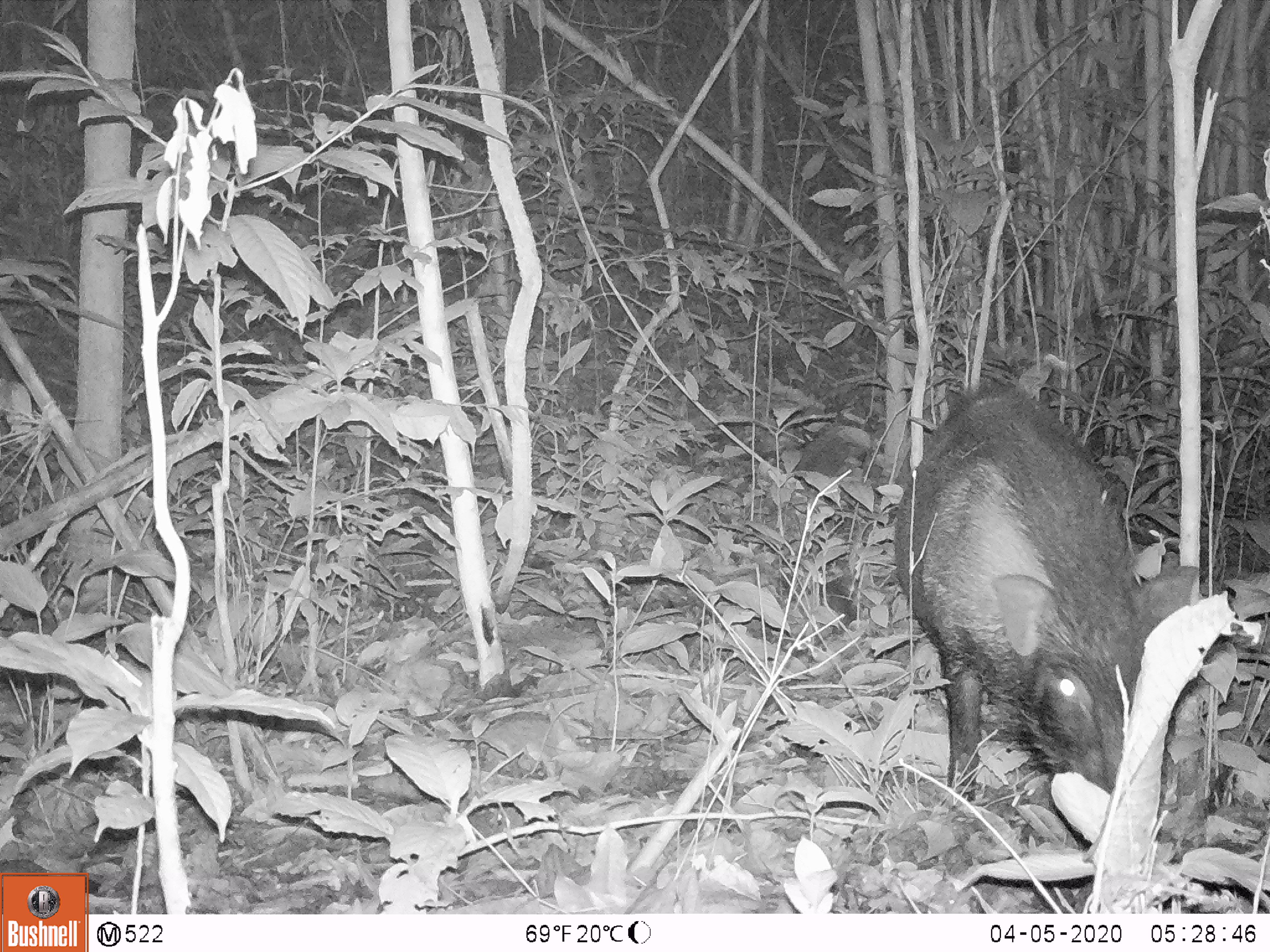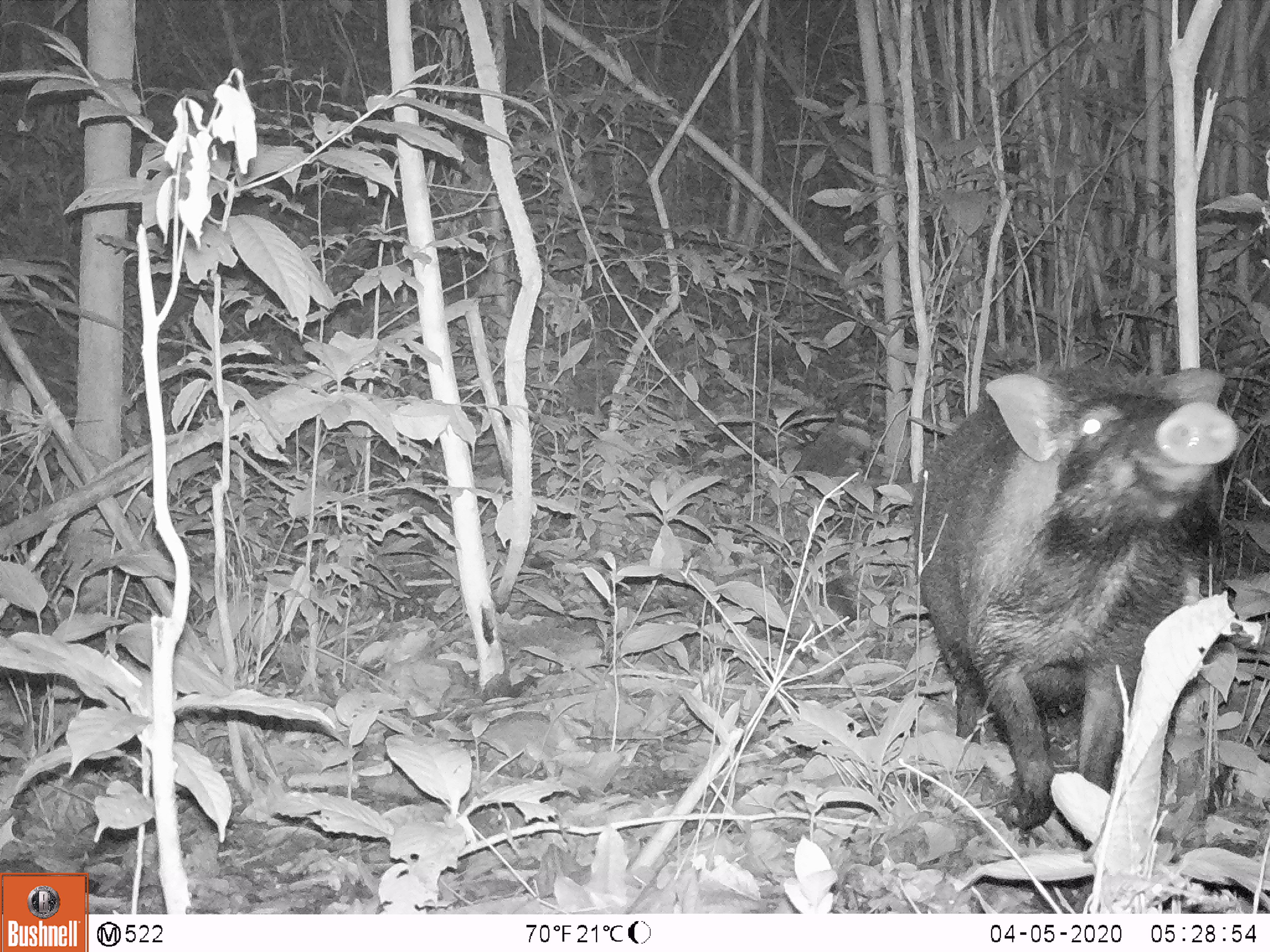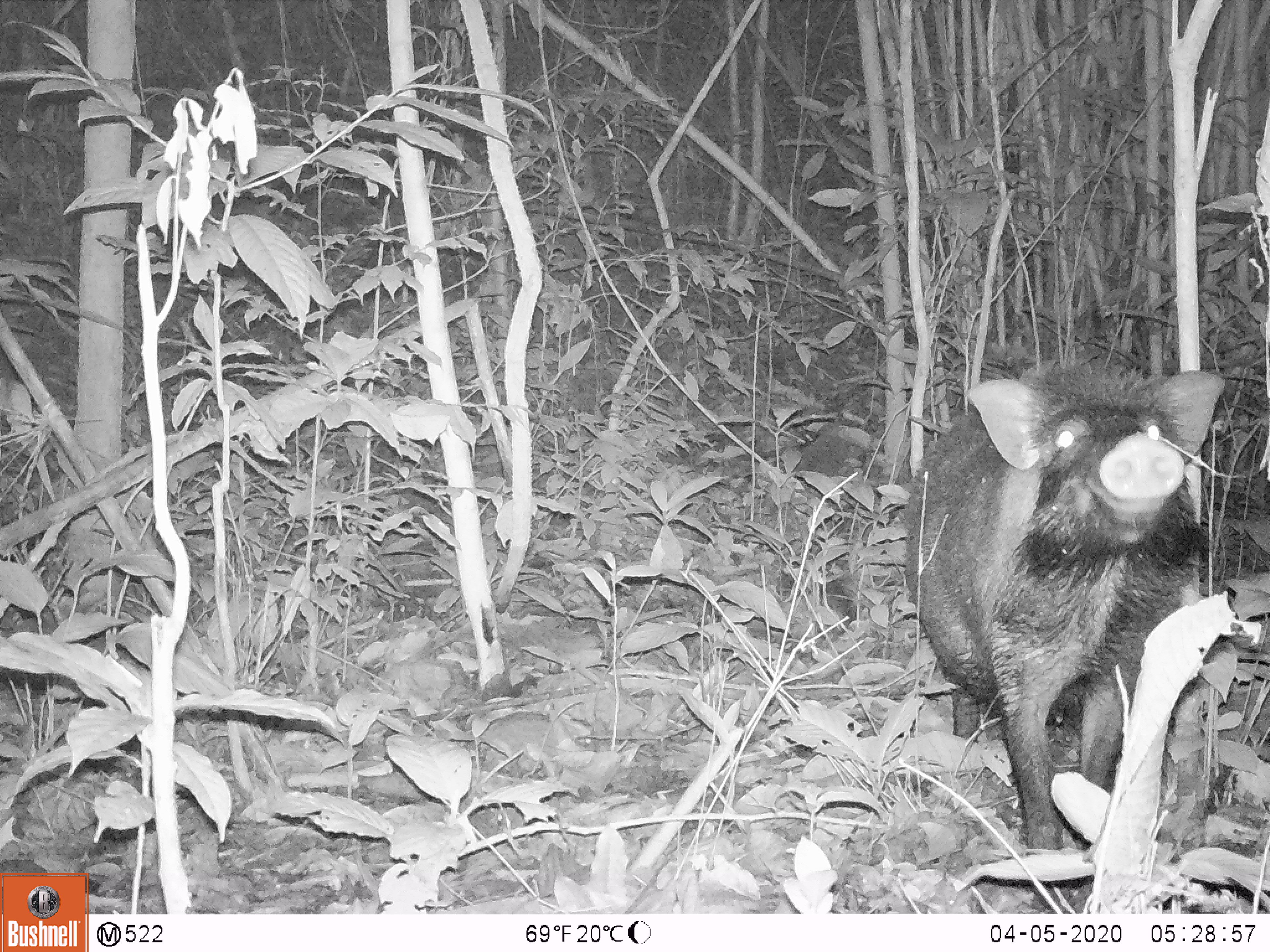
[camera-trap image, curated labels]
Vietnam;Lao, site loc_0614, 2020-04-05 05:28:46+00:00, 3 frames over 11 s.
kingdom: Animalia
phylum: Chordata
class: Mammalia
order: Artiodactyla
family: Suidae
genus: Sus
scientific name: Sus scrofa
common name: eurasian wild pig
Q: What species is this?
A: Eurasian wild pig (Sus scrofa).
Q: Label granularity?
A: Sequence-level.